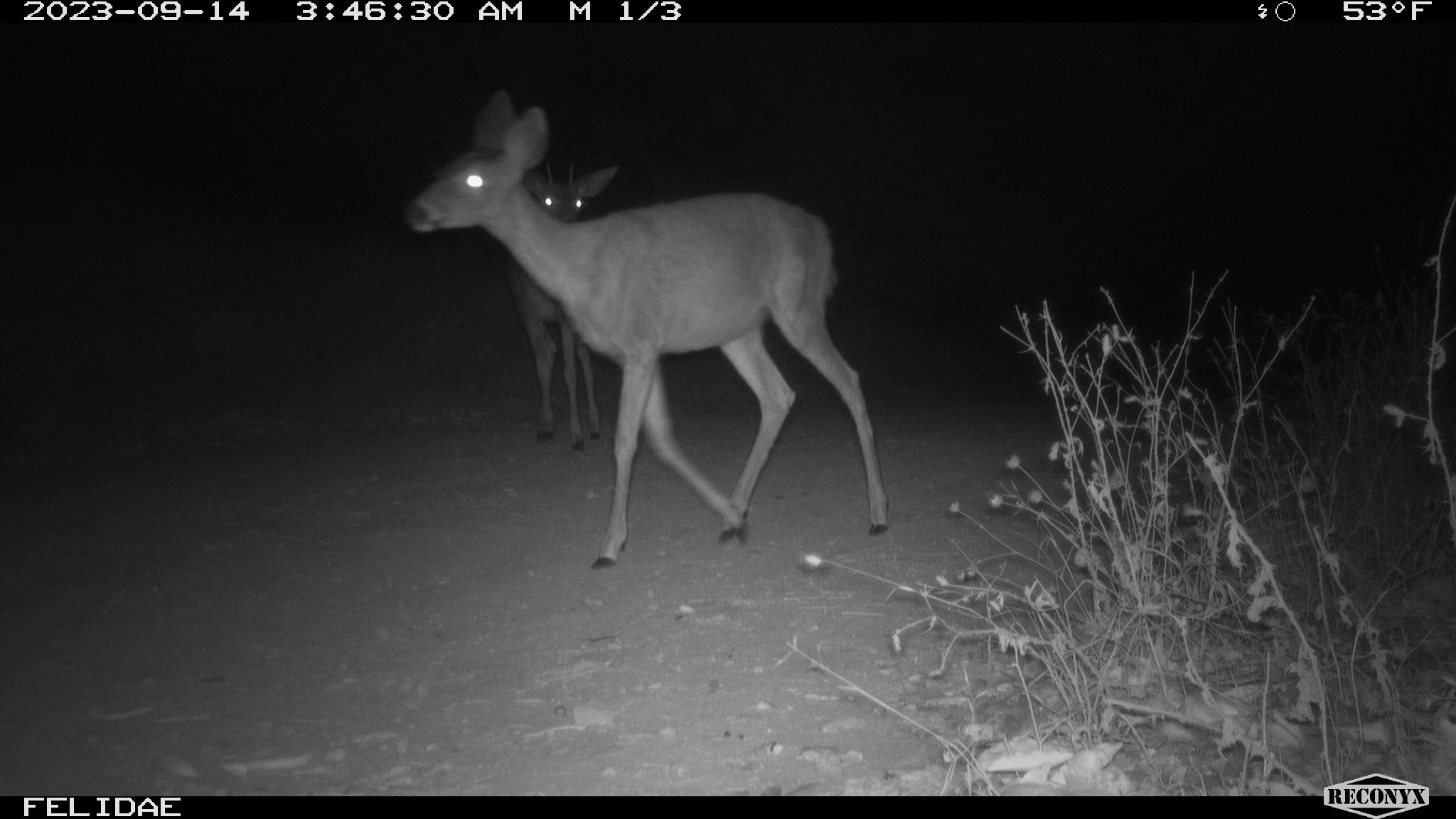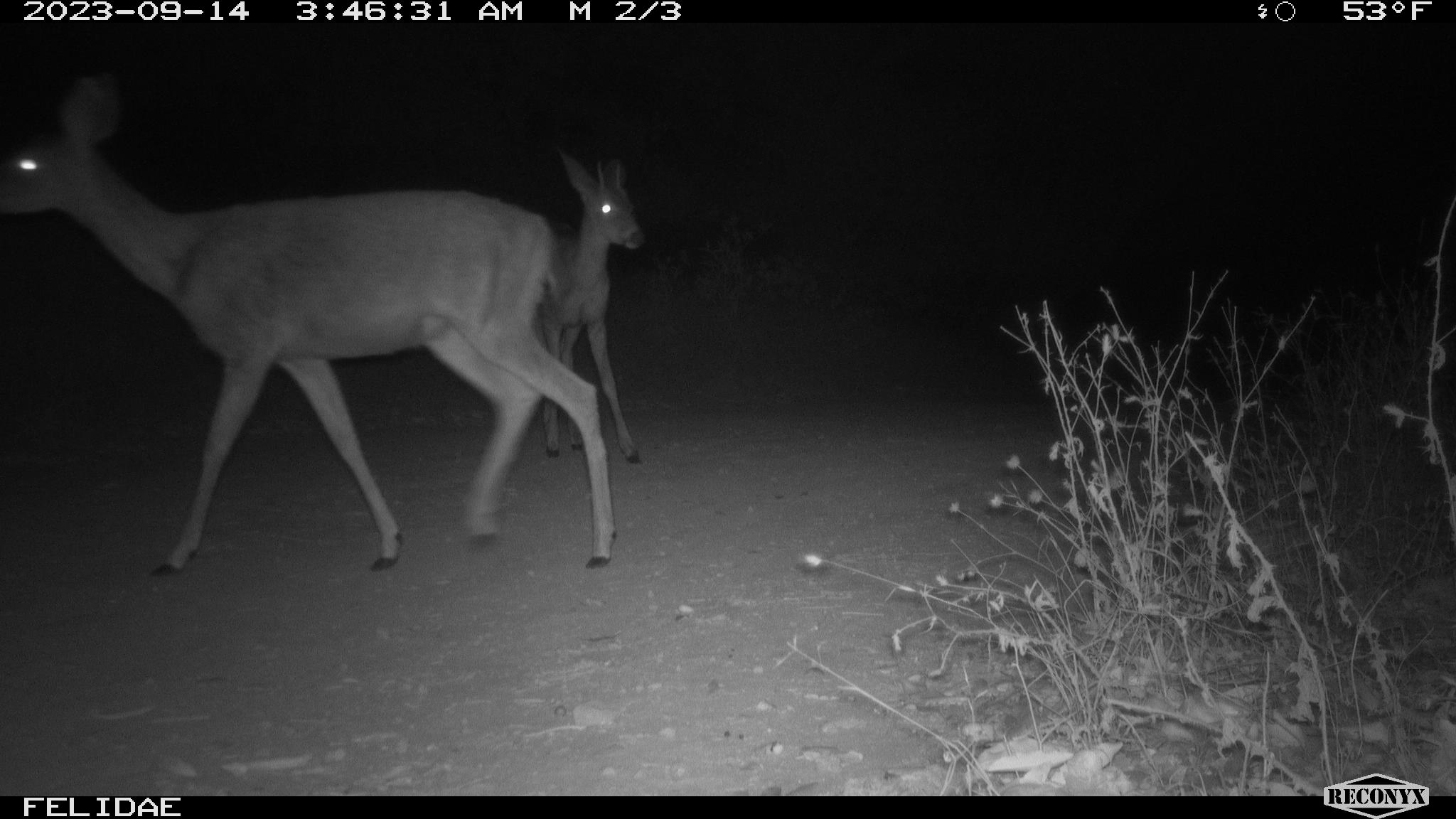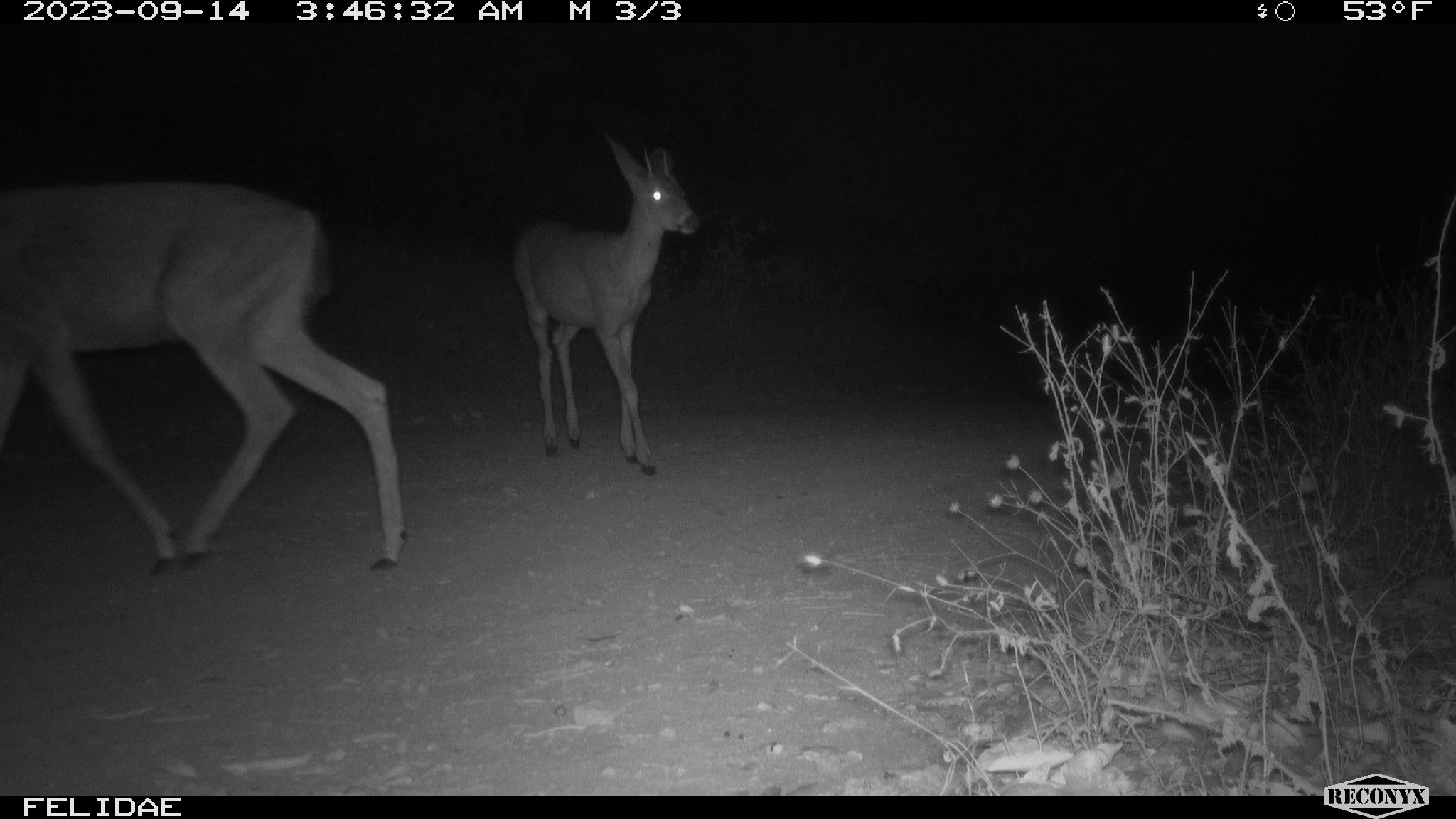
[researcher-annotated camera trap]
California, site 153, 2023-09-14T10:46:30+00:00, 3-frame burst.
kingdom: Animalia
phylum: Chordata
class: Mammalia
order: Artiodactyla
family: Cervidae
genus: Odocoileus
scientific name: Odocoileus hemionus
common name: mule deer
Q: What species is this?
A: Mule deer (Odocoileus hemionus).